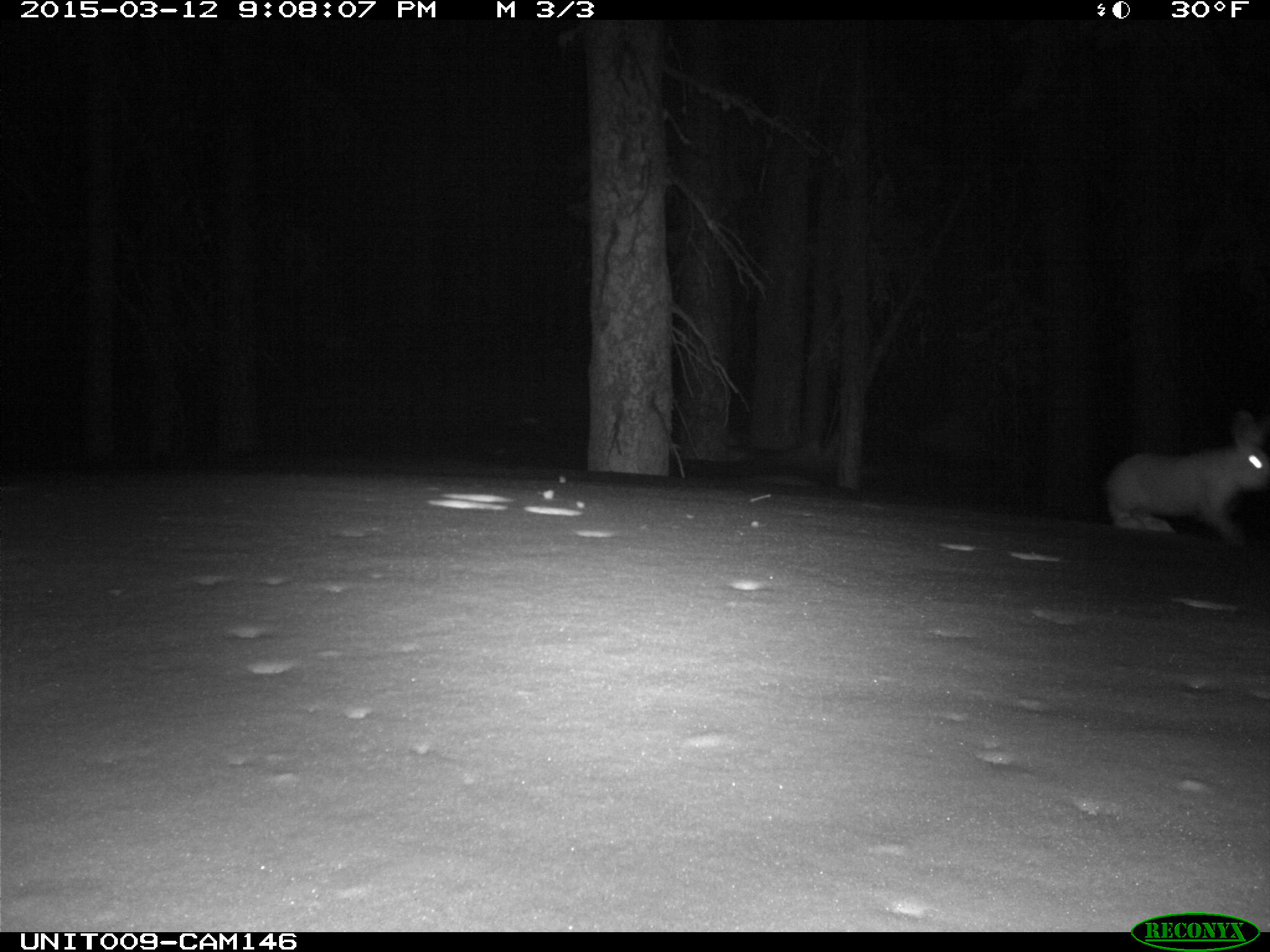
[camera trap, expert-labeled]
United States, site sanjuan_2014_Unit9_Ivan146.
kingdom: Animalia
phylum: Chordata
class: Mammalia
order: Lagomorpha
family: Leporidae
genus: Lepus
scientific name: Lepus americanus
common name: snowshoe hare